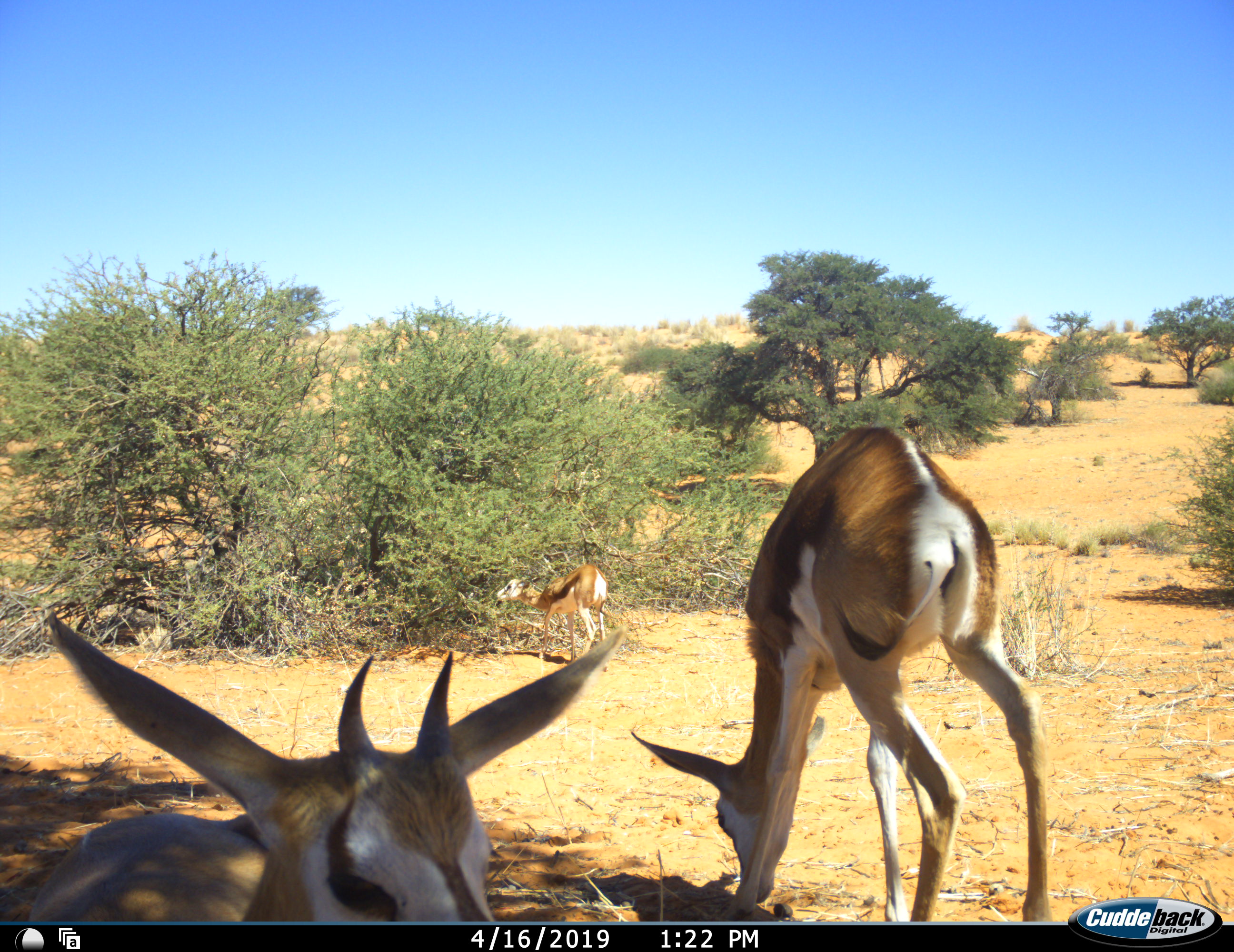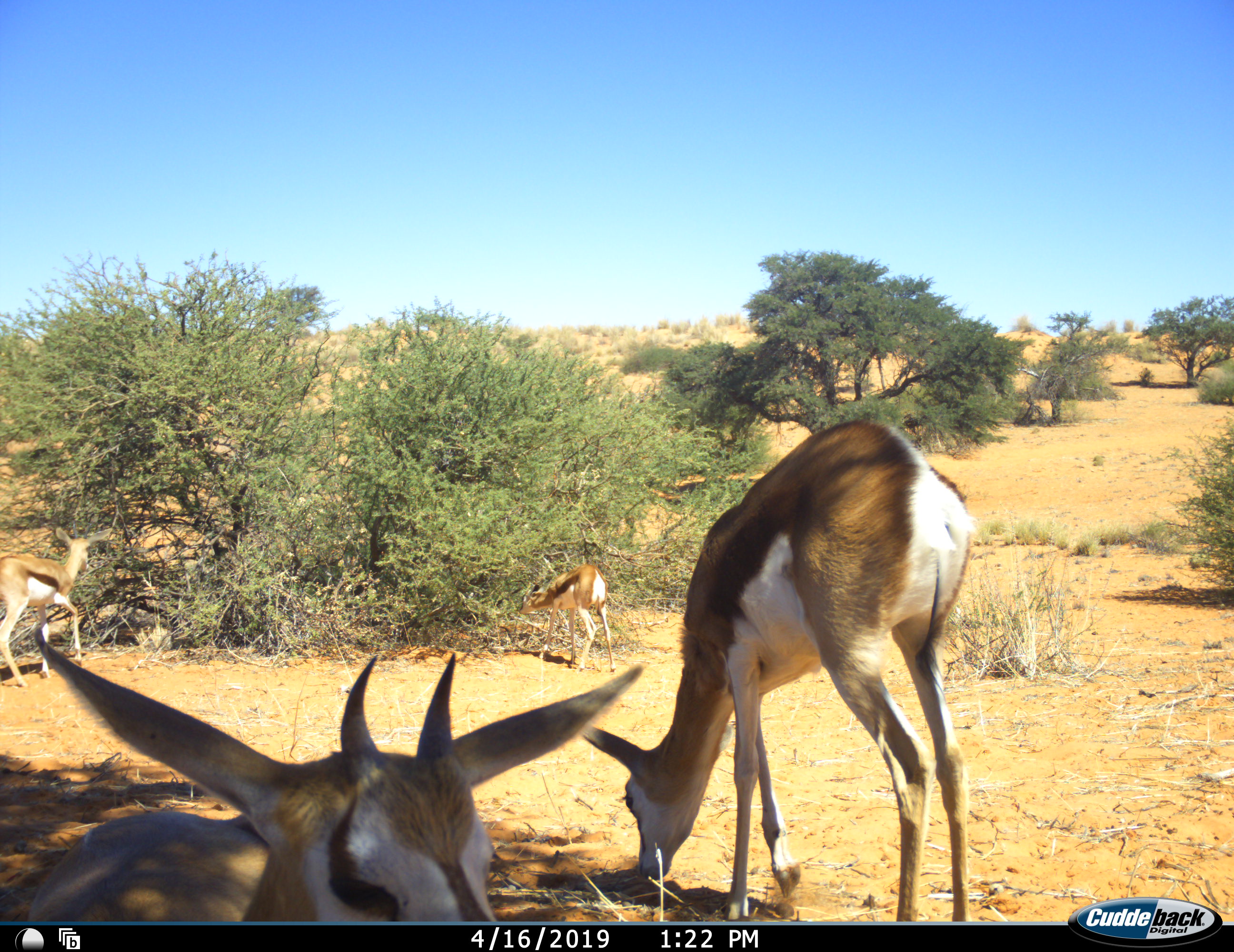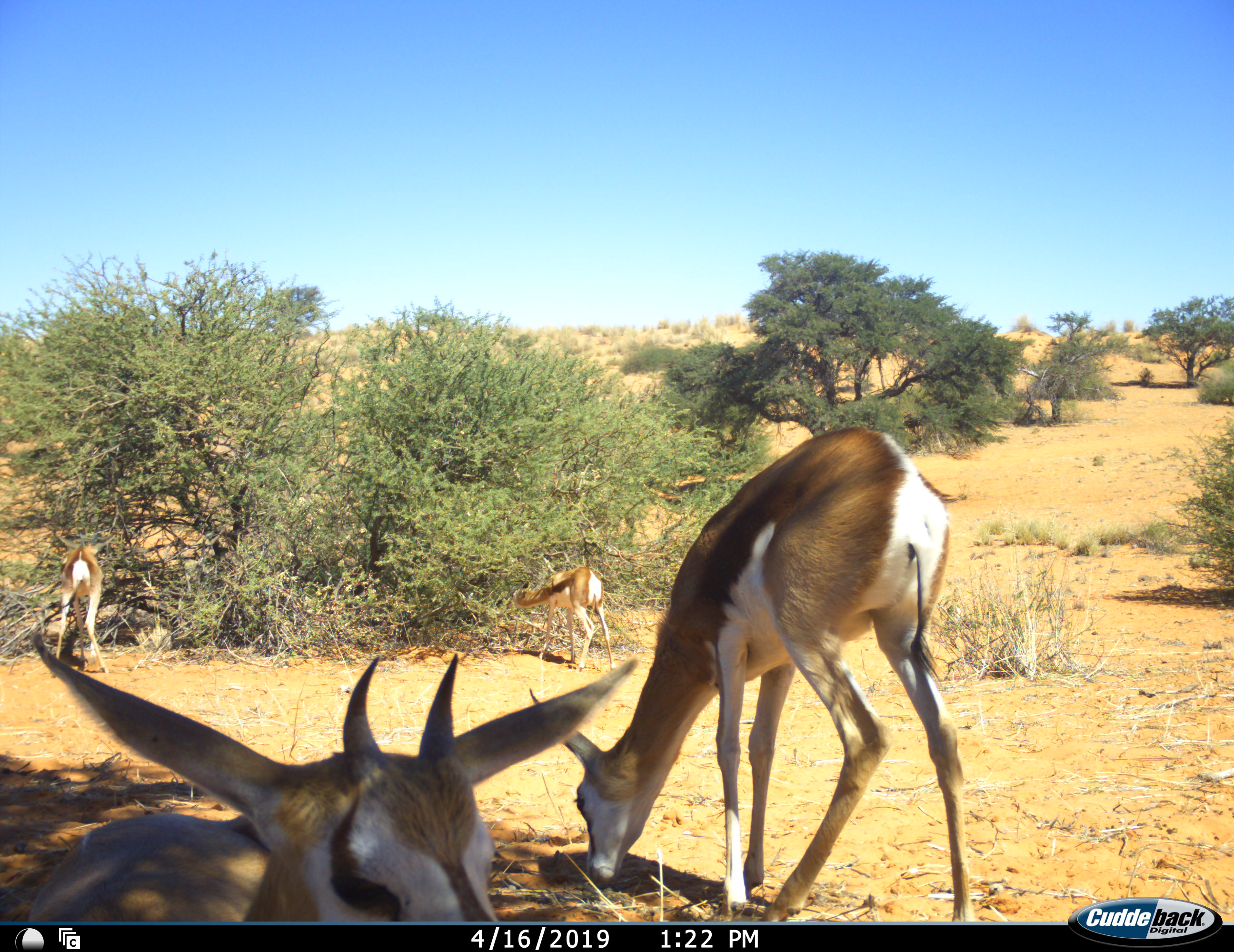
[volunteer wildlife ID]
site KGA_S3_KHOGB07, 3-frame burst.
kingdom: Animalia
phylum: Chordata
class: Mammalia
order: Artiodactyla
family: Bovidae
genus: Antidorcas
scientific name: Antidorcas marsupialis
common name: springbok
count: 4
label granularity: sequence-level